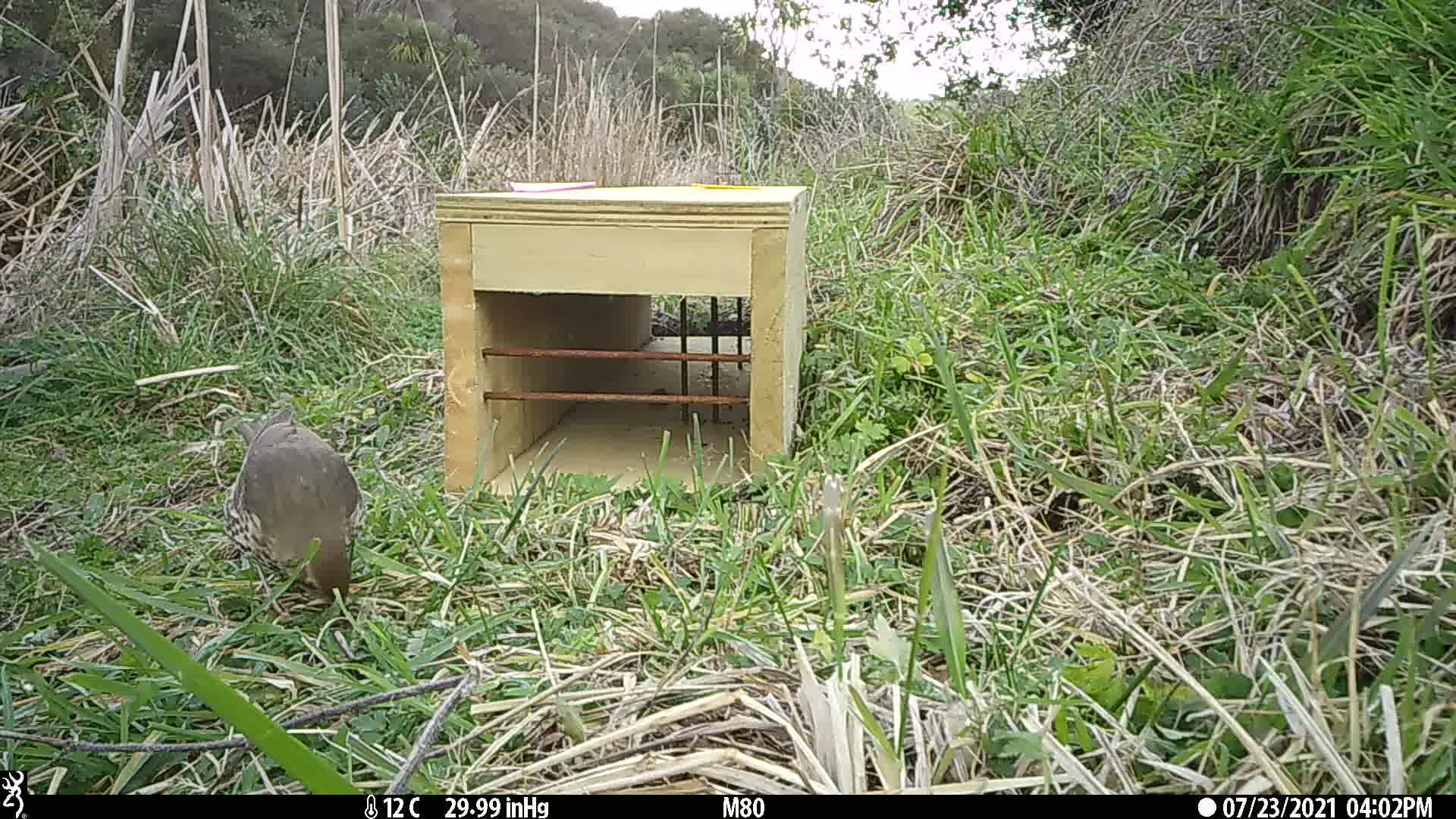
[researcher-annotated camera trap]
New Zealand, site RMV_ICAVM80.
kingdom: Animalia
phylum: Chordata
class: Aves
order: Passeriformes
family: Turdidae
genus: Turdus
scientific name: Turdus philomelos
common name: song thrush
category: thrush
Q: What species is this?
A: Thrush (song thrush) (Turdus philomelos).